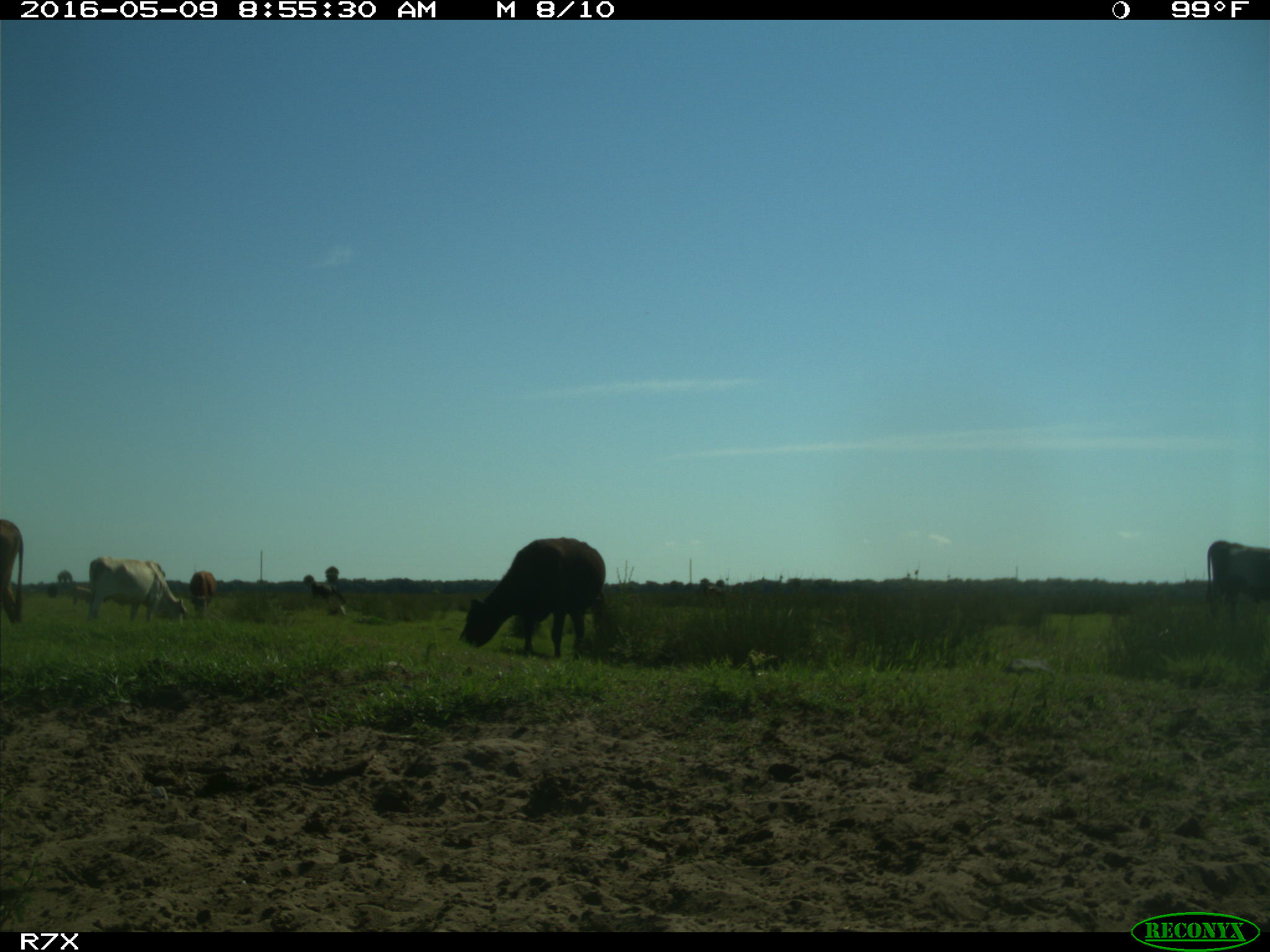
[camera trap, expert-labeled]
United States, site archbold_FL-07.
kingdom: Animalia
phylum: Chordata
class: Mammalia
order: Artiodactyla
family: Bovidae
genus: Bos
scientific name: Bos taurus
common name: domestic cow